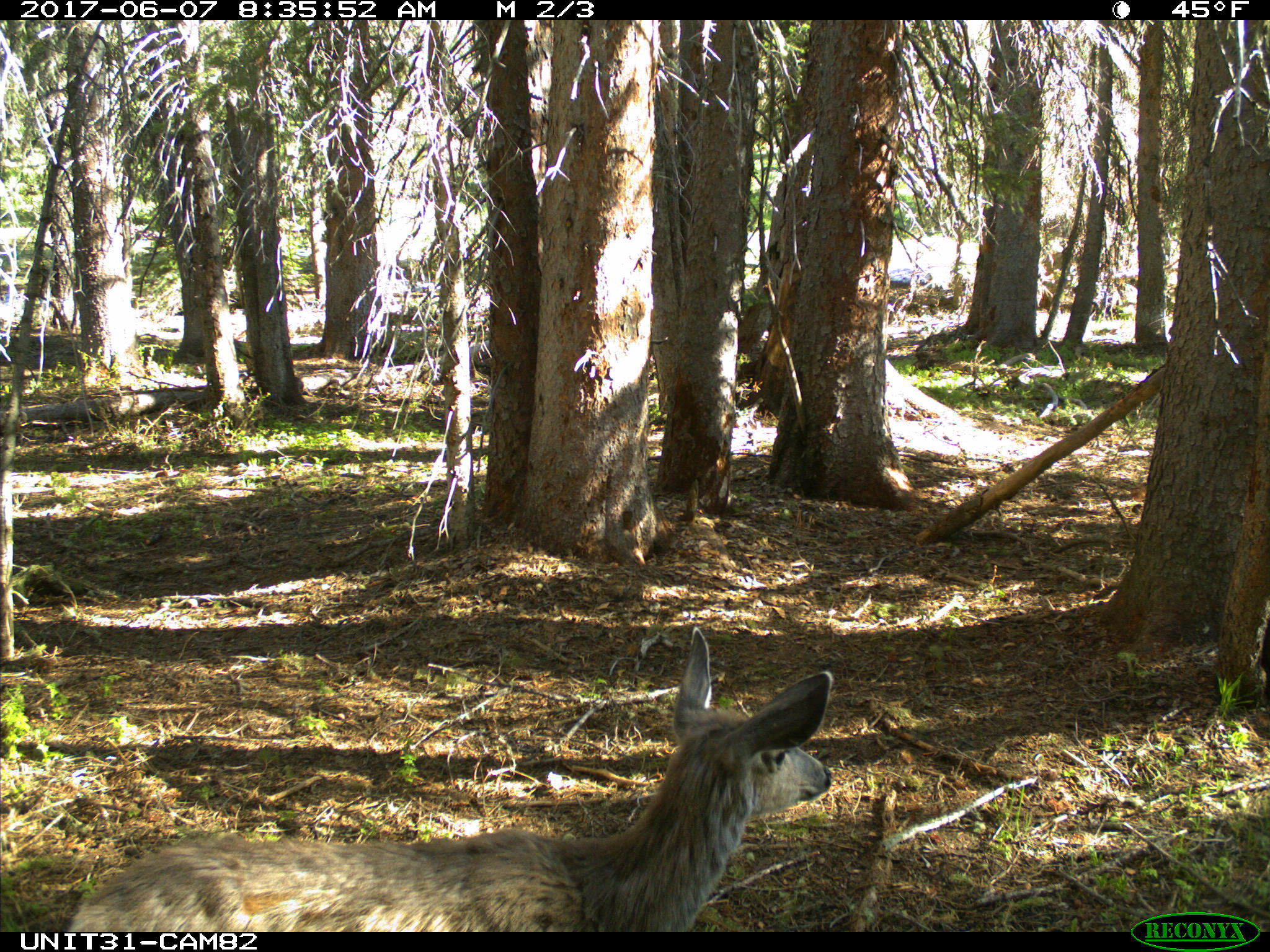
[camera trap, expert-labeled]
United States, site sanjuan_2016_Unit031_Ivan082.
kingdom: Animalia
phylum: Chordata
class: Mammalia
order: Artiodactyla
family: Cervidae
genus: Odocoileus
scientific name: Odocoileus hemionus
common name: mule deer